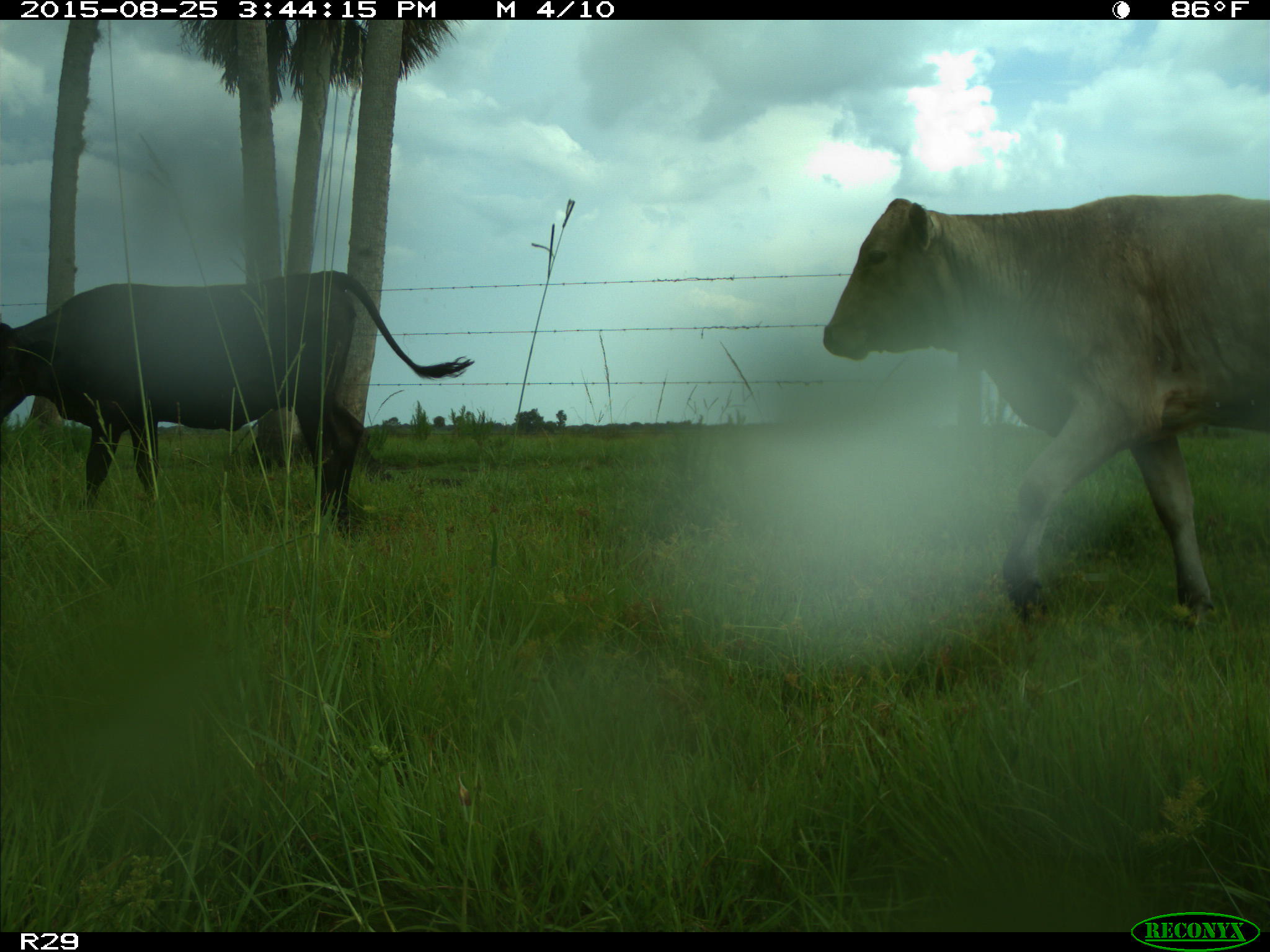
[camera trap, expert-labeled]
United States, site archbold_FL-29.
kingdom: Animalia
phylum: Chordata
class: Mammalia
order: Artiodactyla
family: Bovidae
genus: Bos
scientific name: Bos taurus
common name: domestic cow